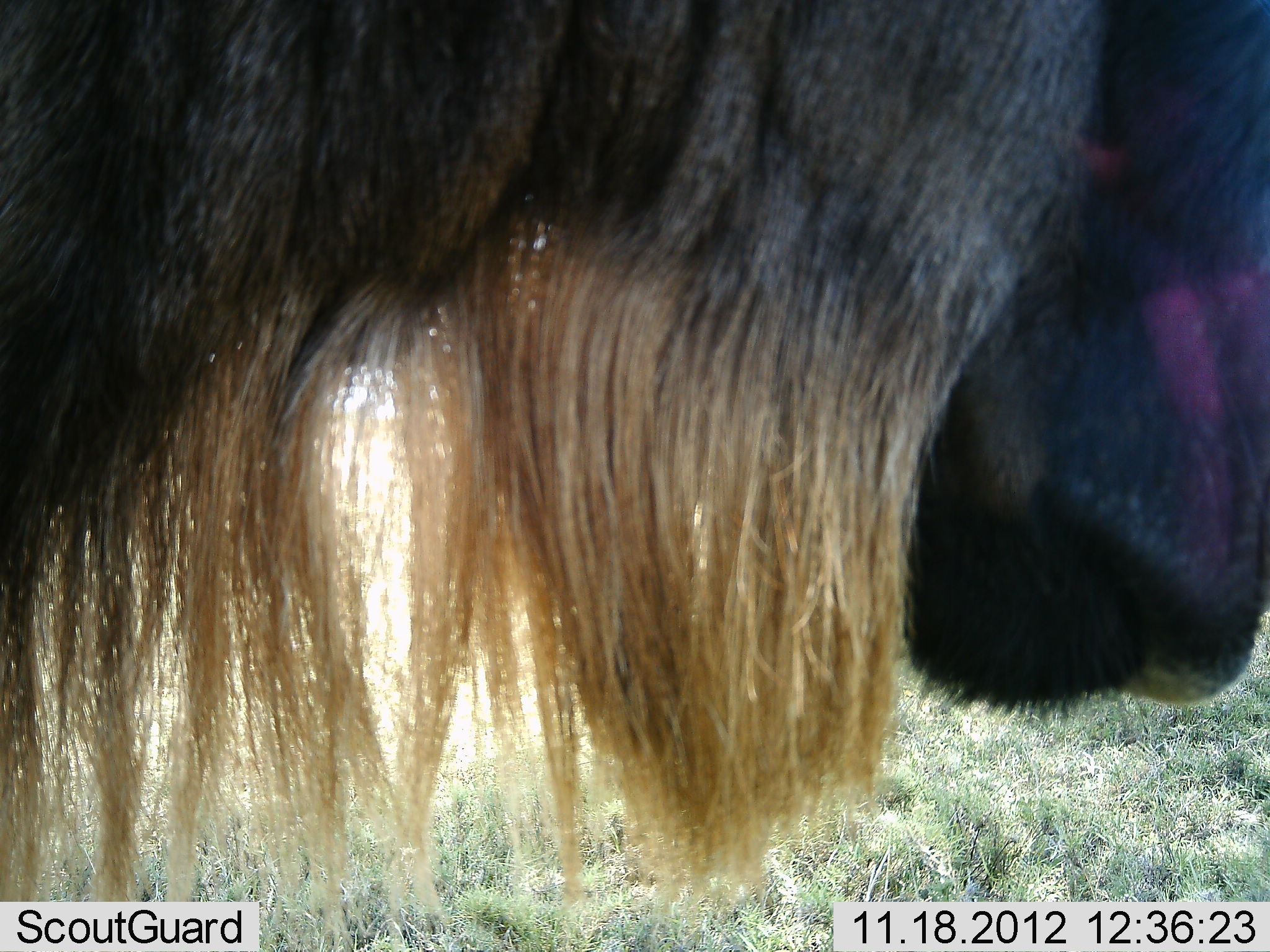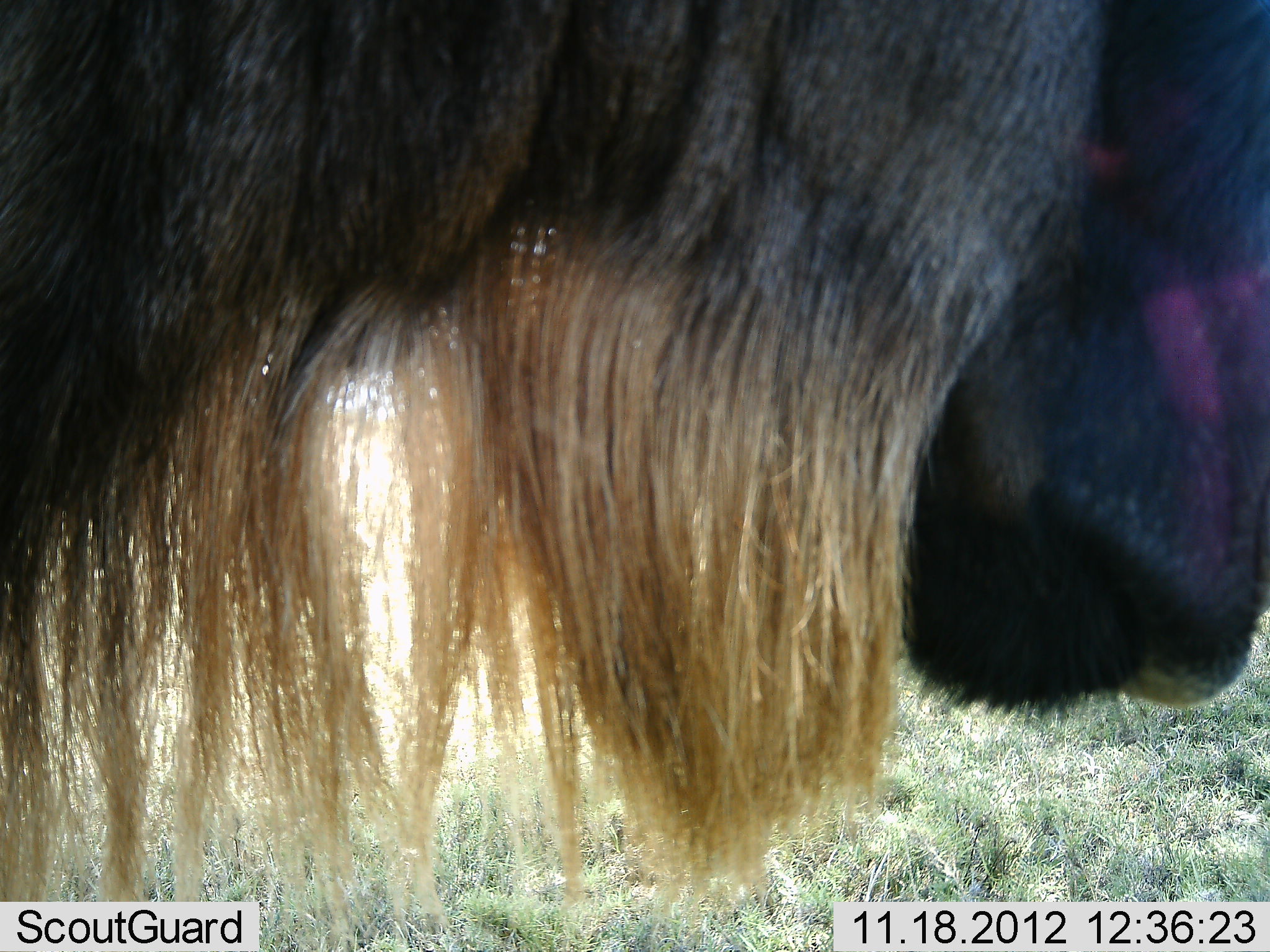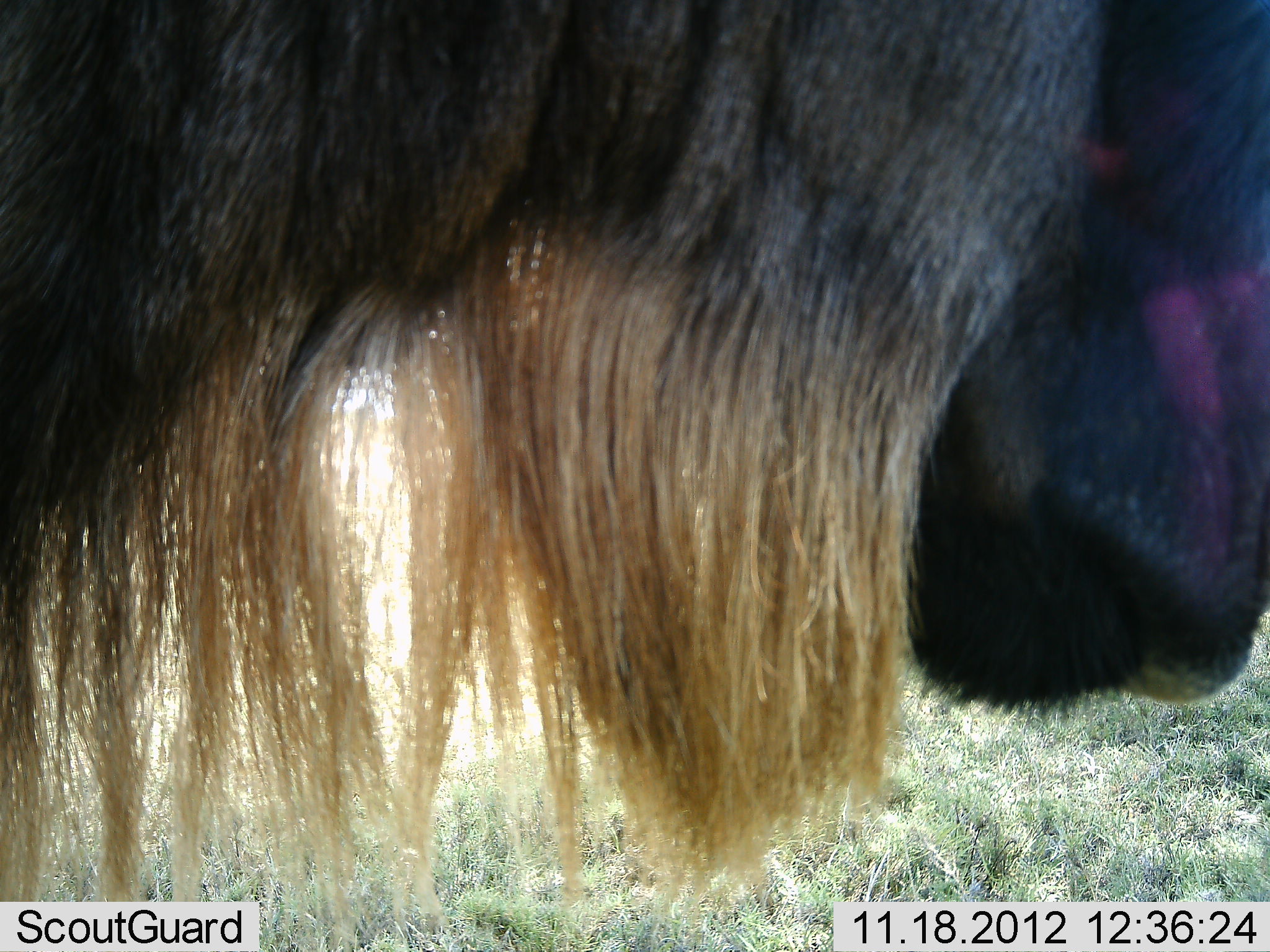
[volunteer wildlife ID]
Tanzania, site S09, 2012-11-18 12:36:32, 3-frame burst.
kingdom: Animalia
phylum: Chordata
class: Mammalia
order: Artiodactyla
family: Bovidae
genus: Connochaetes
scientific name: Connochaetes taurinus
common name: blue wildebeest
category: wildebeest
Wildebeest (blue wildebeest) (Connochaetes taurinus), count 1. Behavior (volunteer vote fractions): standing 95%, resting 5%, moving 5%, interacting 0%. Young present (vote fraction): 0%. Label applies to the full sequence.